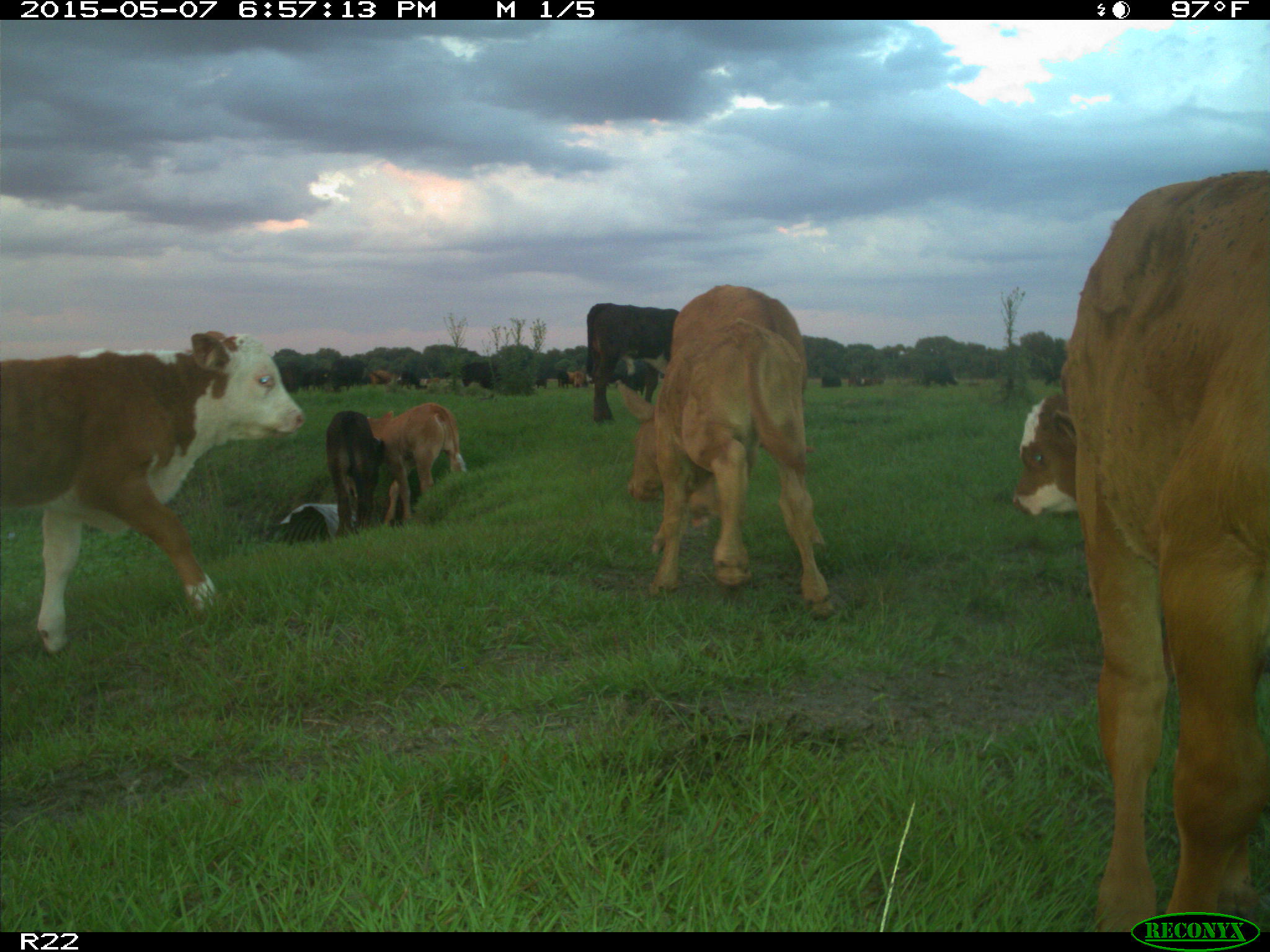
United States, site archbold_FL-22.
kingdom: Animalia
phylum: Chordata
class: Mammalia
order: Artiodactyla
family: Bovidae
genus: Bos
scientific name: Bos taurus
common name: domestic cow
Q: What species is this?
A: Bos taurus (domestic cow).